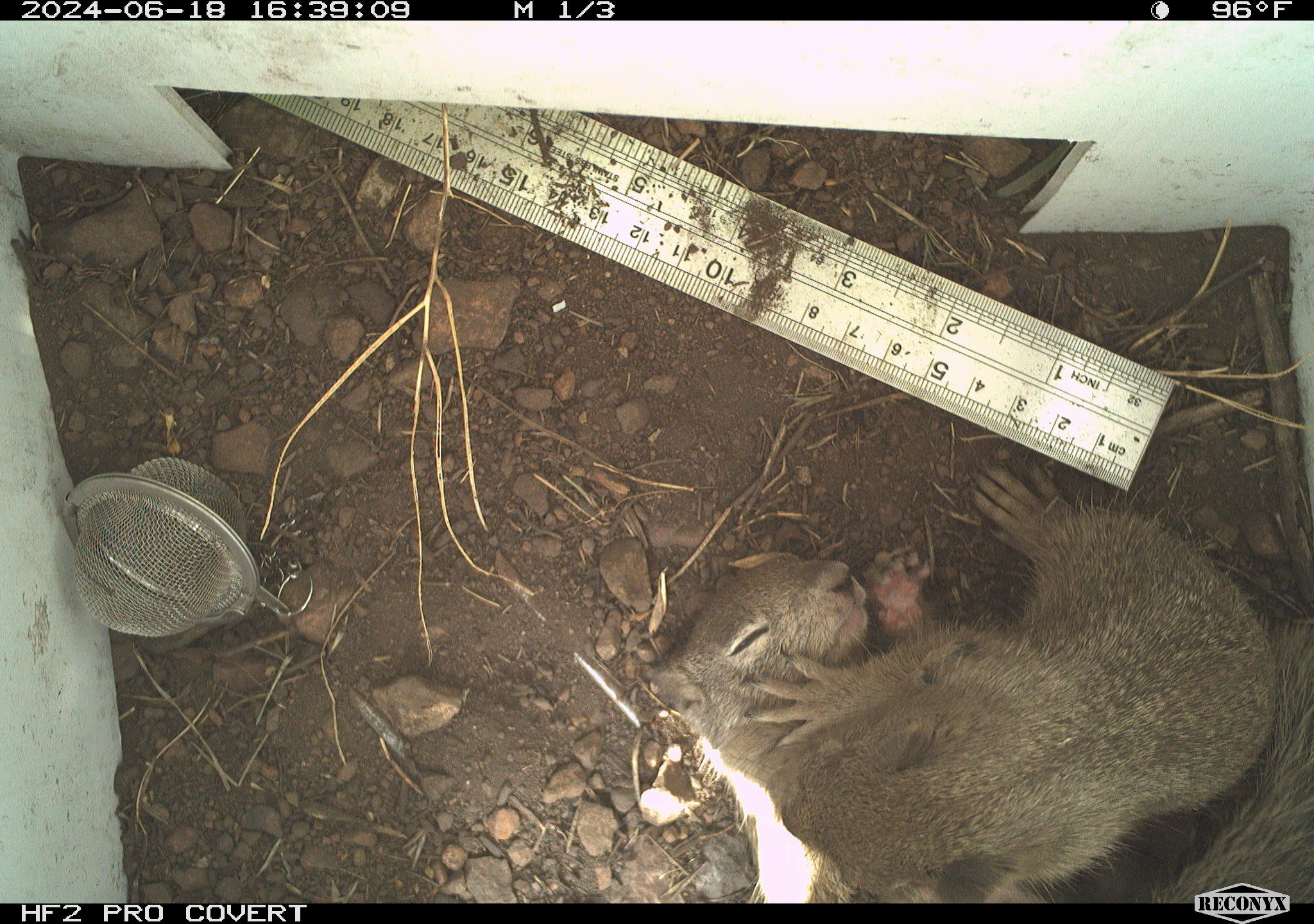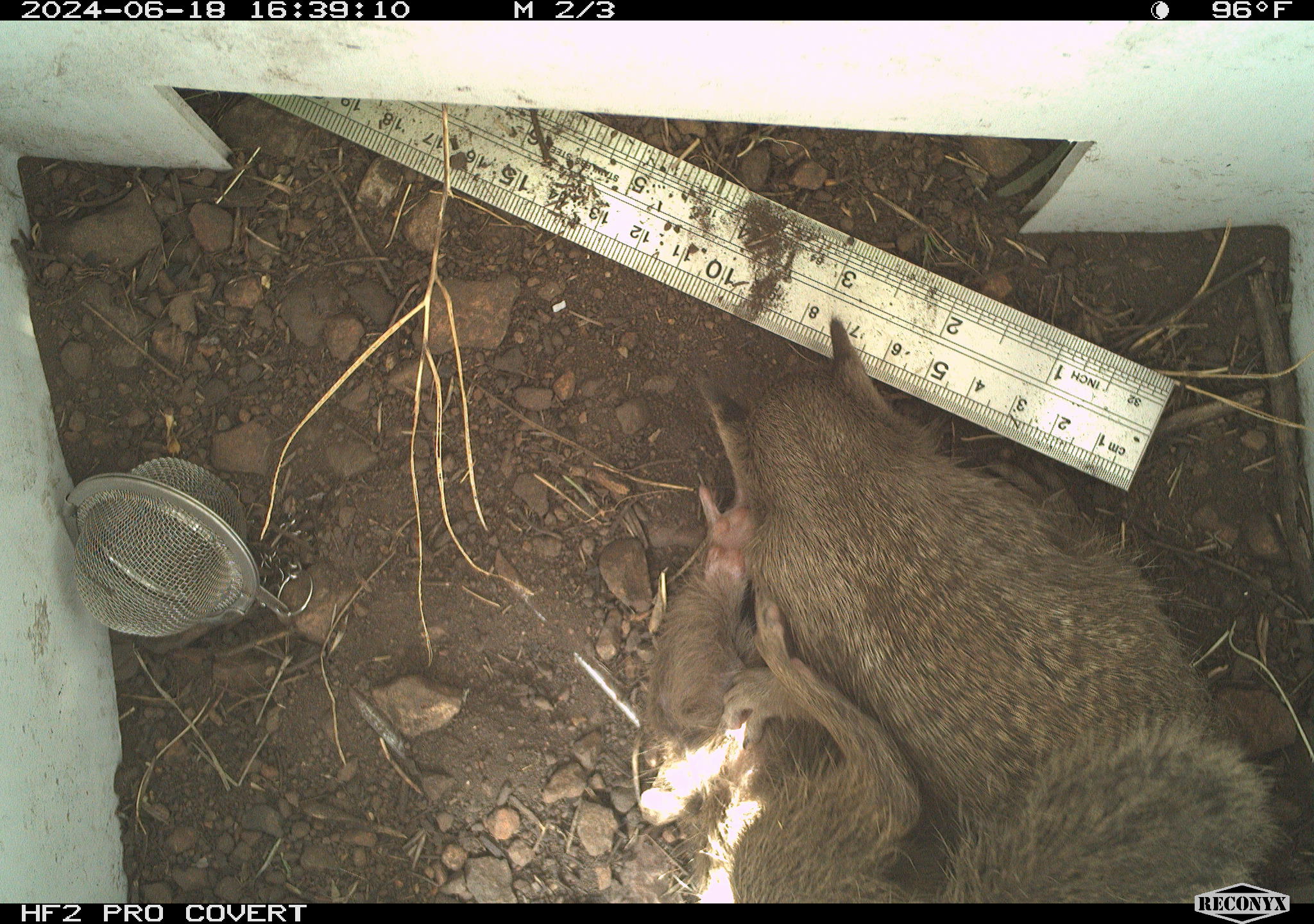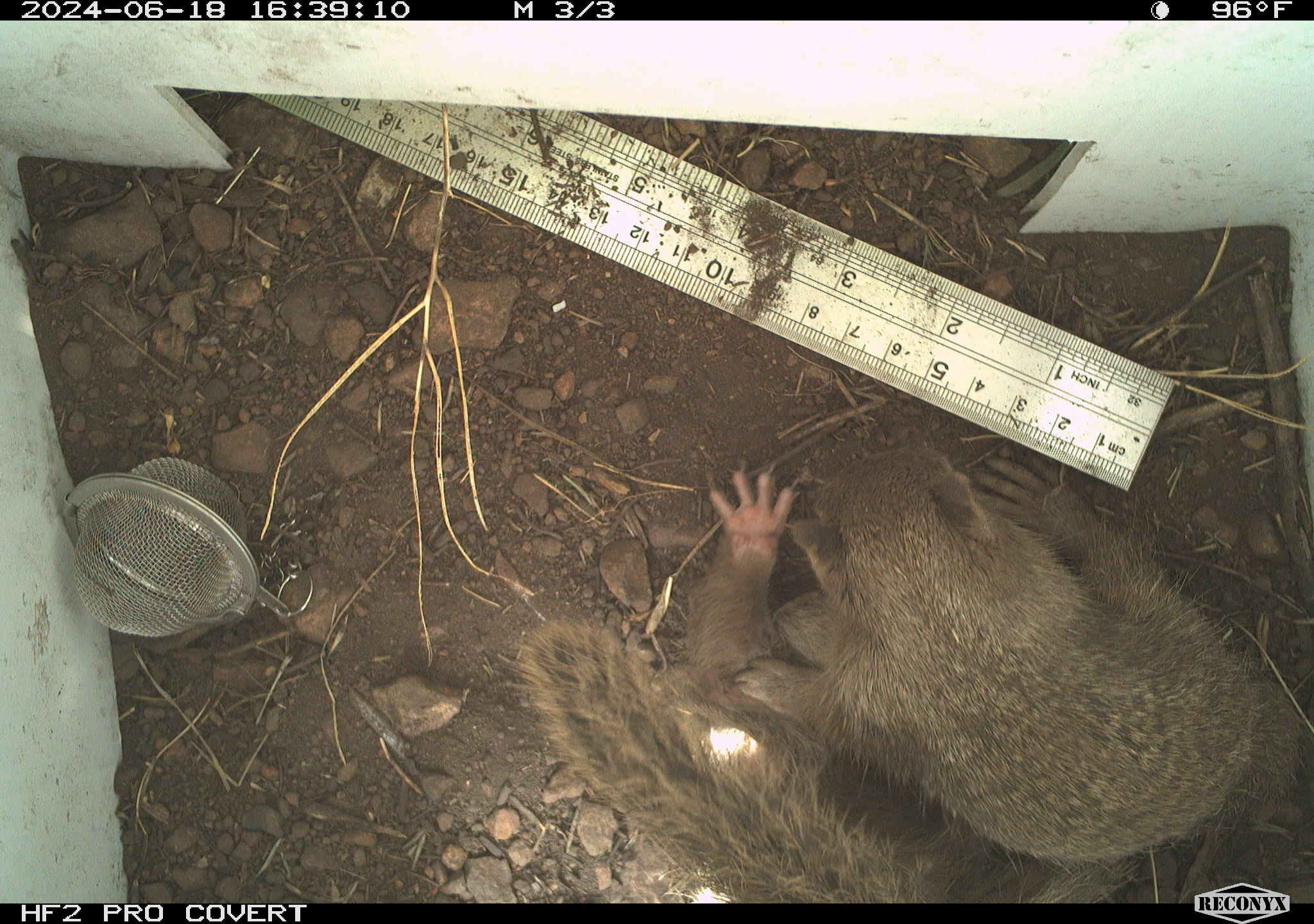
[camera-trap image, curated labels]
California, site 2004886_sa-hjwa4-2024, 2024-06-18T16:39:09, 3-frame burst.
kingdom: Animalia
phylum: Chordata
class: Mammalia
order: Rodentia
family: Sciuridae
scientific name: Sciuridae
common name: squirrels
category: sciuridae family